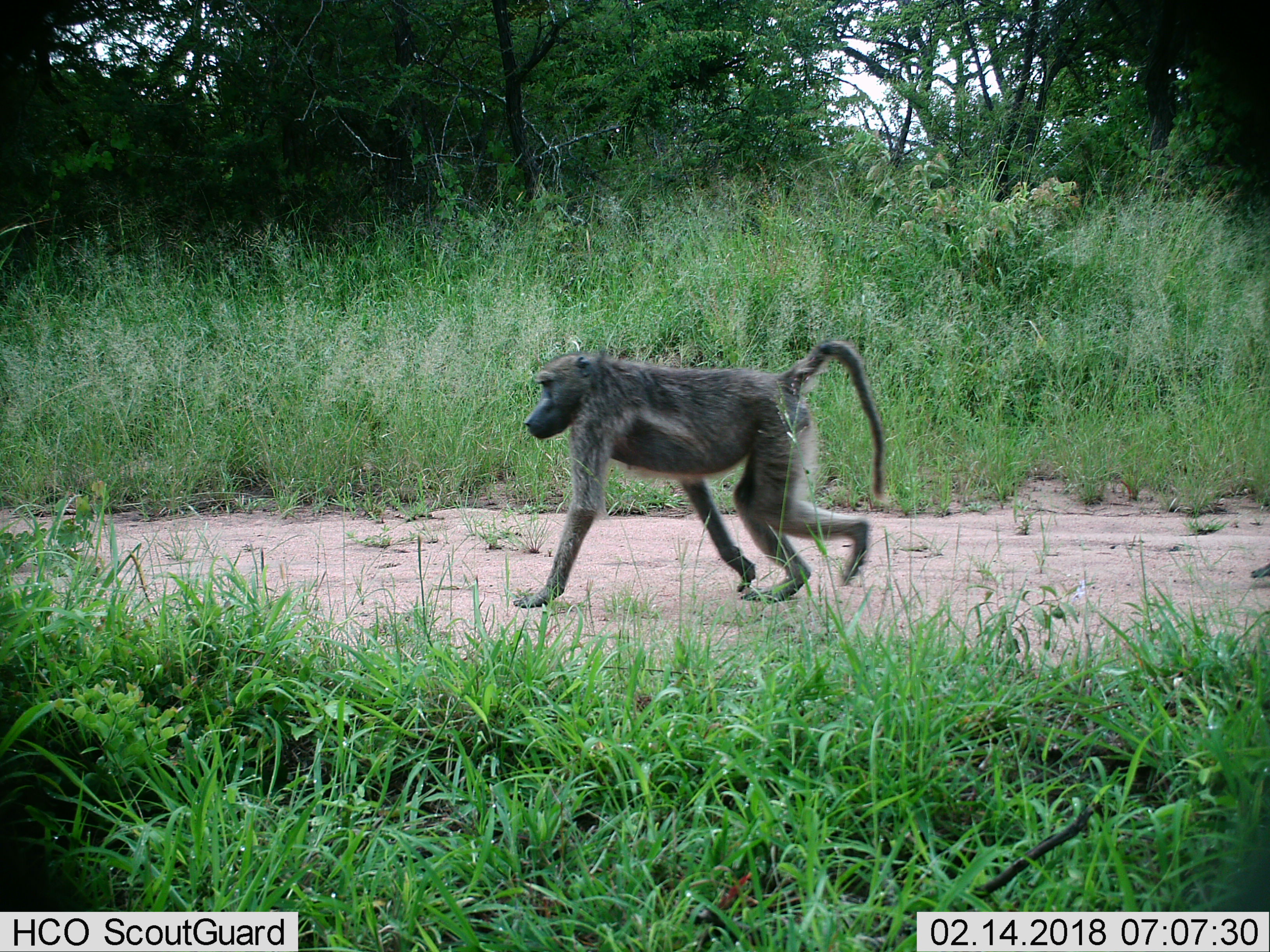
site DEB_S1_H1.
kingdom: Animalia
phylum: Chordata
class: Mammalia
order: Primates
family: Cercopithecidae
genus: Papio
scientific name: Papio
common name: baboon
Baboon (Papio), count 1. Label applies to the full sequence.